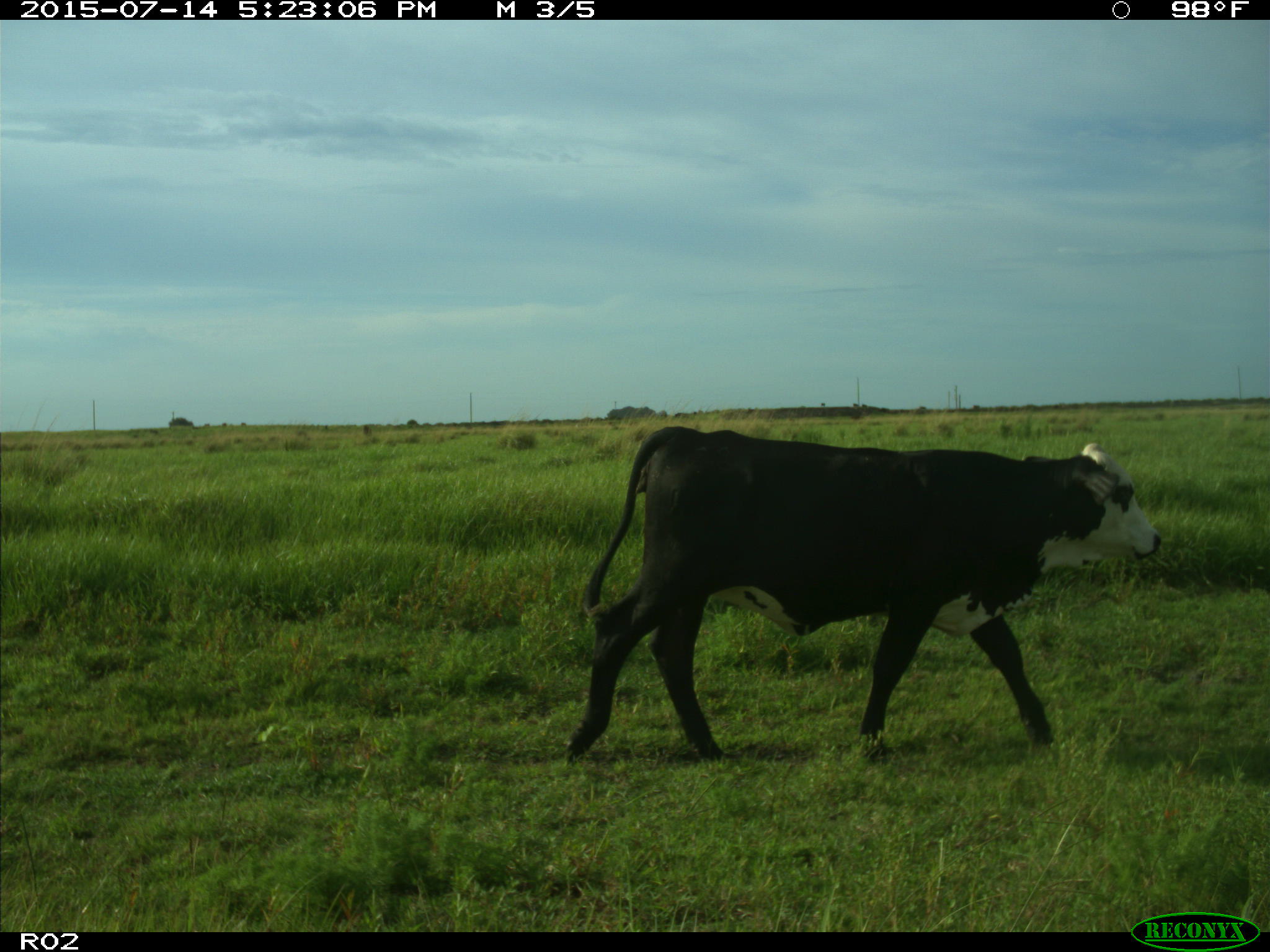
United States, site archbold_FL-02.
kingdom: Animalia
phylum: Chordata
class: Mammalia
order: Artiodactyla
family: Bovidae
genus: Bos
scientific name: Bos taurus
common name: domestic cow